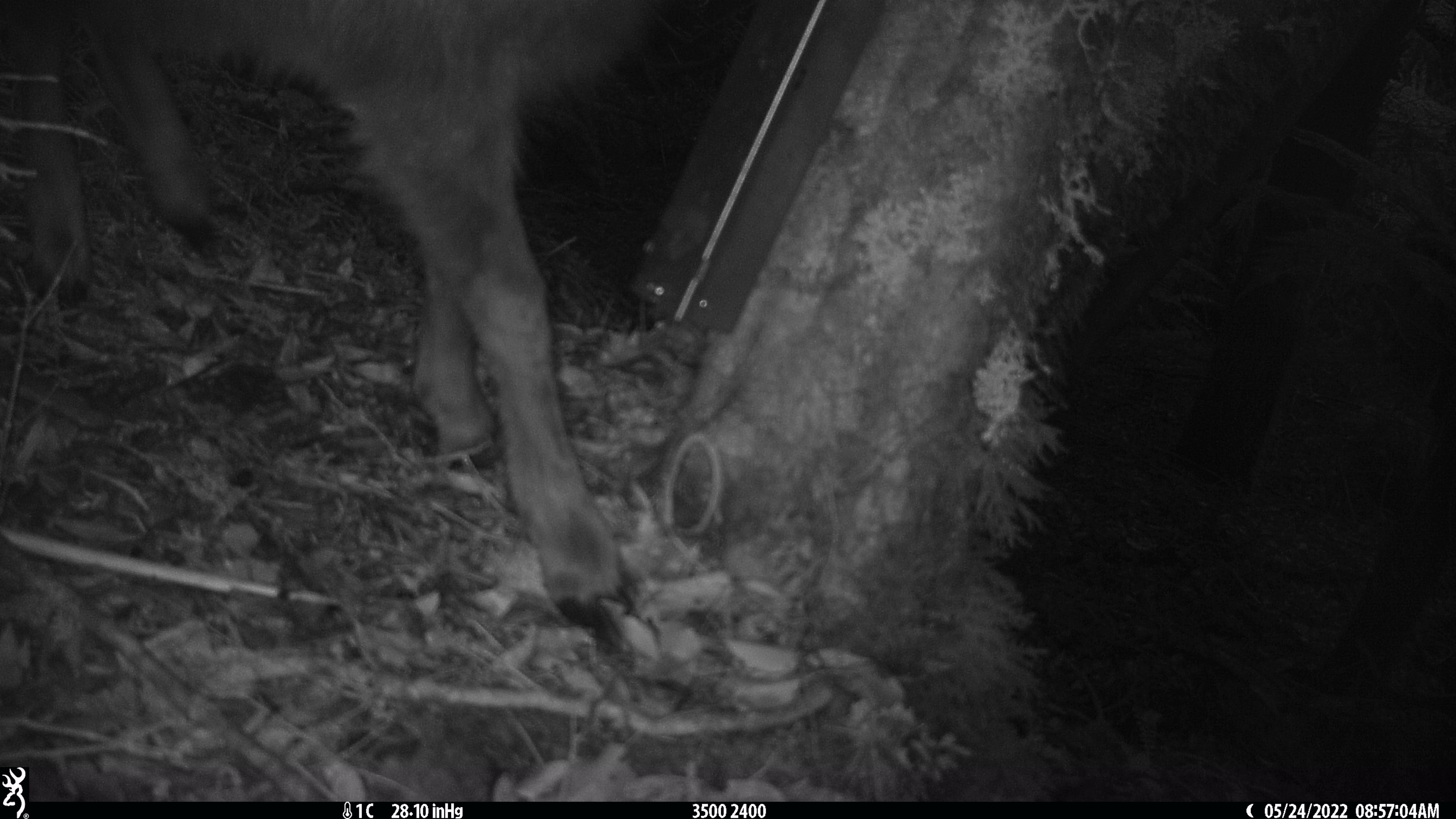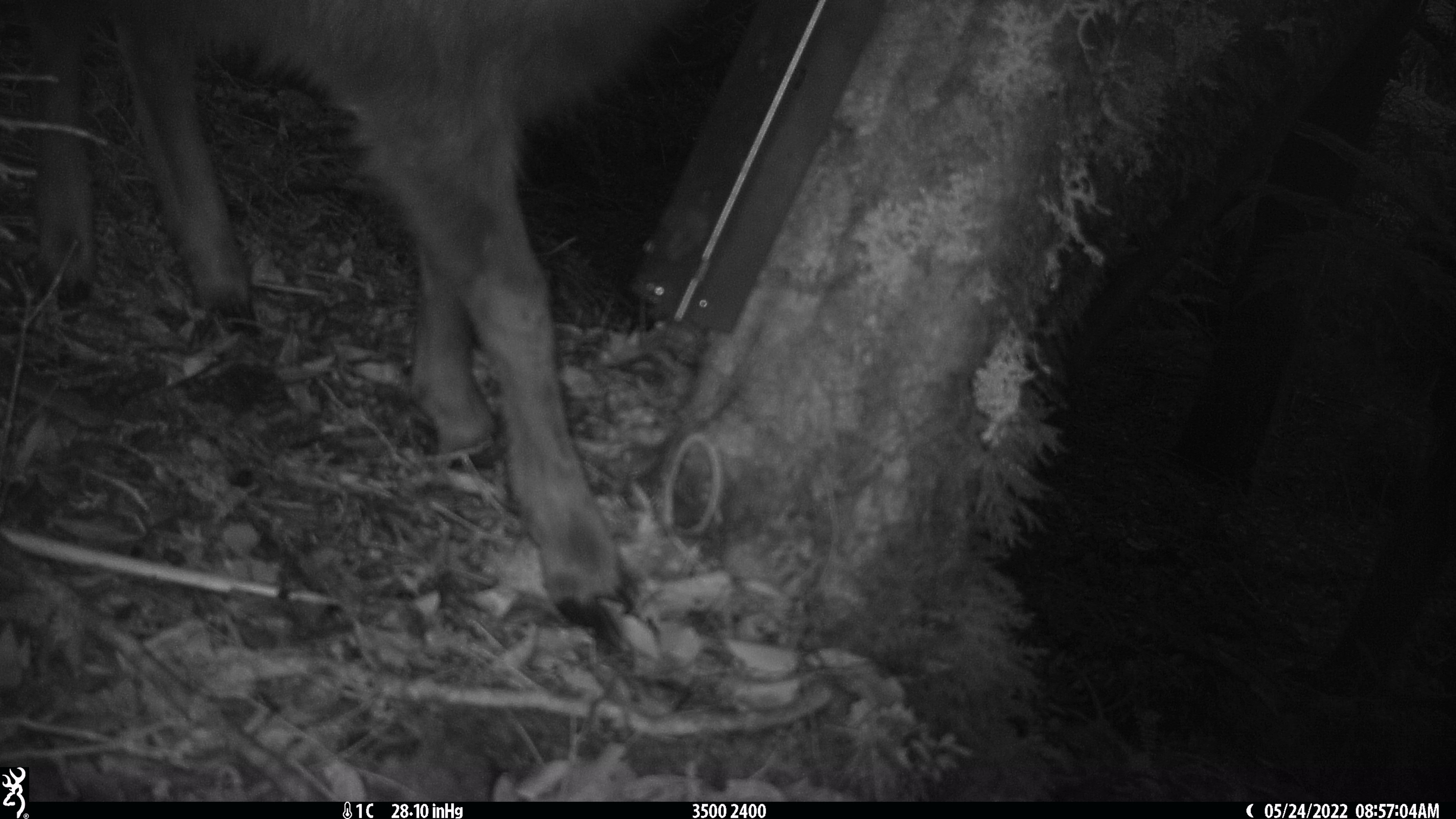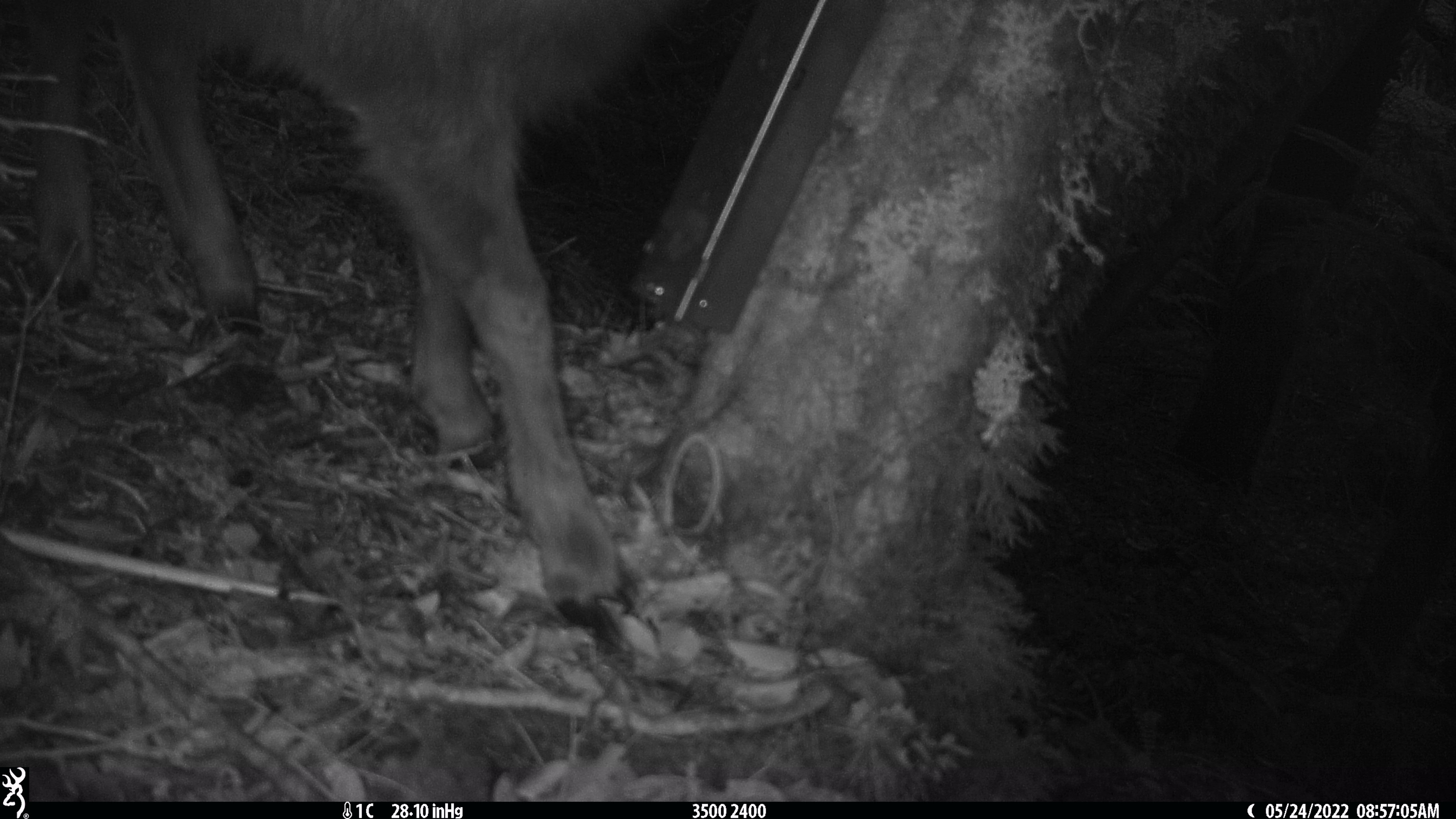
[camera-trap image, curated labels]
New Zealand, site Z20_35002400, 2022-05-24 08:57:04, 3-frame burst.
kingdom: Animalia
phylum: Chordata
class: Mammalia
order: Artiodactyla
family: Bovidae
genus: Rupicapra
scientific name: Rupicapra rupicapra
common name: alpine chamois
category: chamois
Chamois (alpine chamois) (Rupicapra rupicapra).